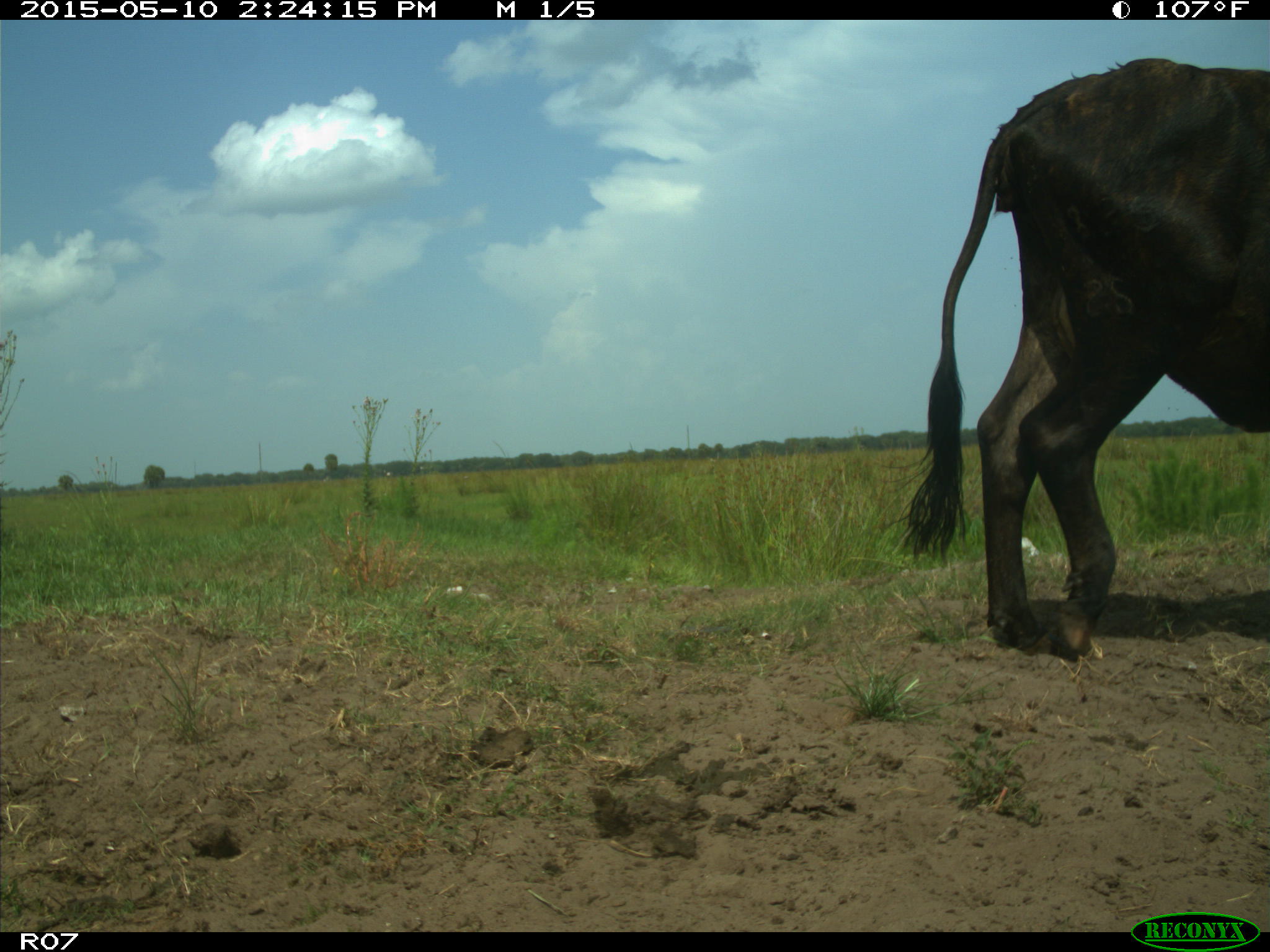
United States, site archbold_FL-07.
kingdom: Animalia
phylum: Chordata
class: Mammalia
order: Artiodactyla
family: Bovidae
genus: Bos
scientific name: Bos taurus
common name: domestic cow